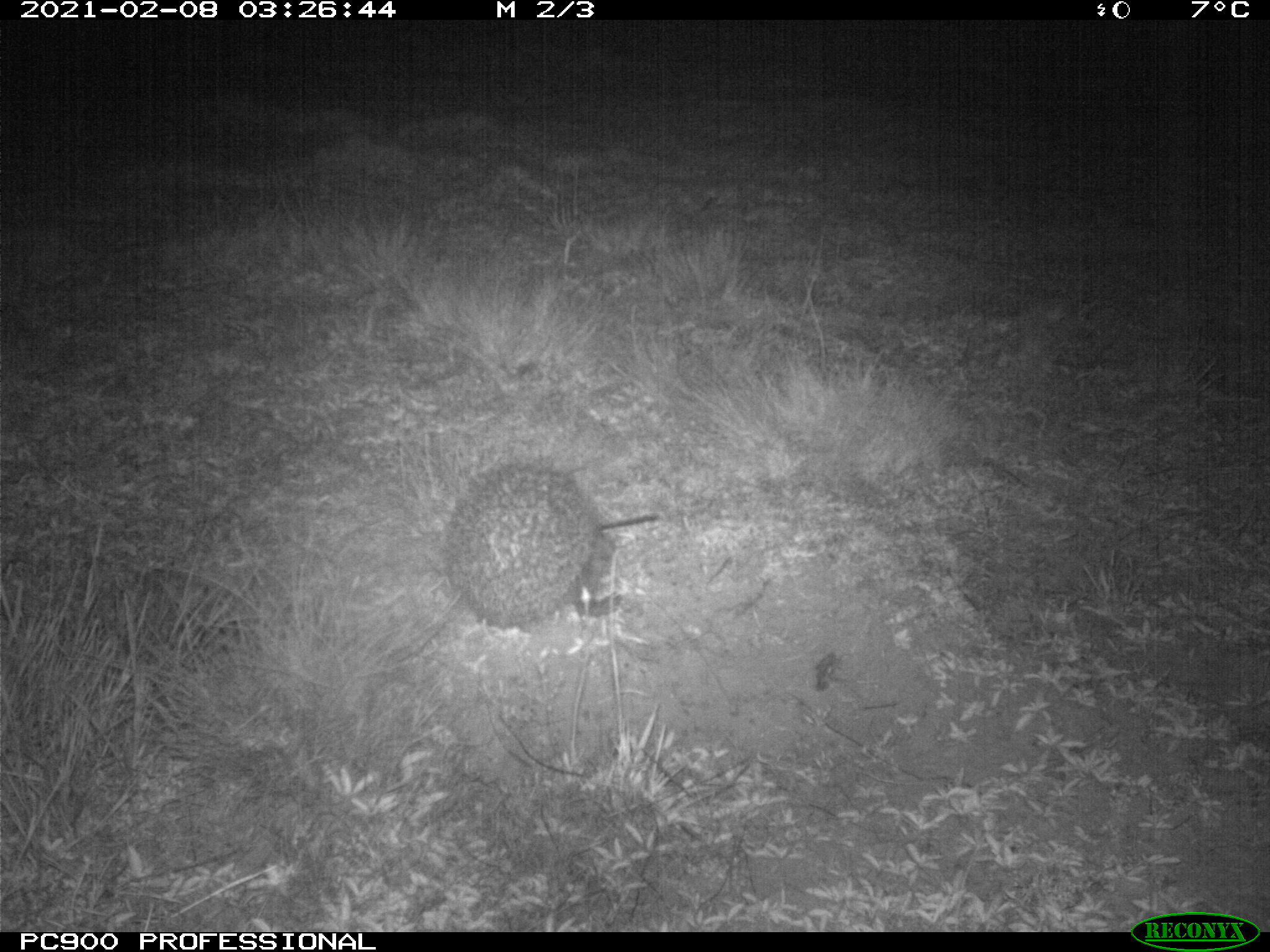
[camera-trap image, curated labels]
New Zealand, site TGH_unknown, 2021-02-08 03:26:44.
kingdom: Animalia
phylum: Chordata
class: Mammalia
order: Eulipotyphla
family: Erinaceidae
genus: Erinaceus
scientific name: Erinaceus europaeus europaeus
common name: european hedgehog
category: hedgehog